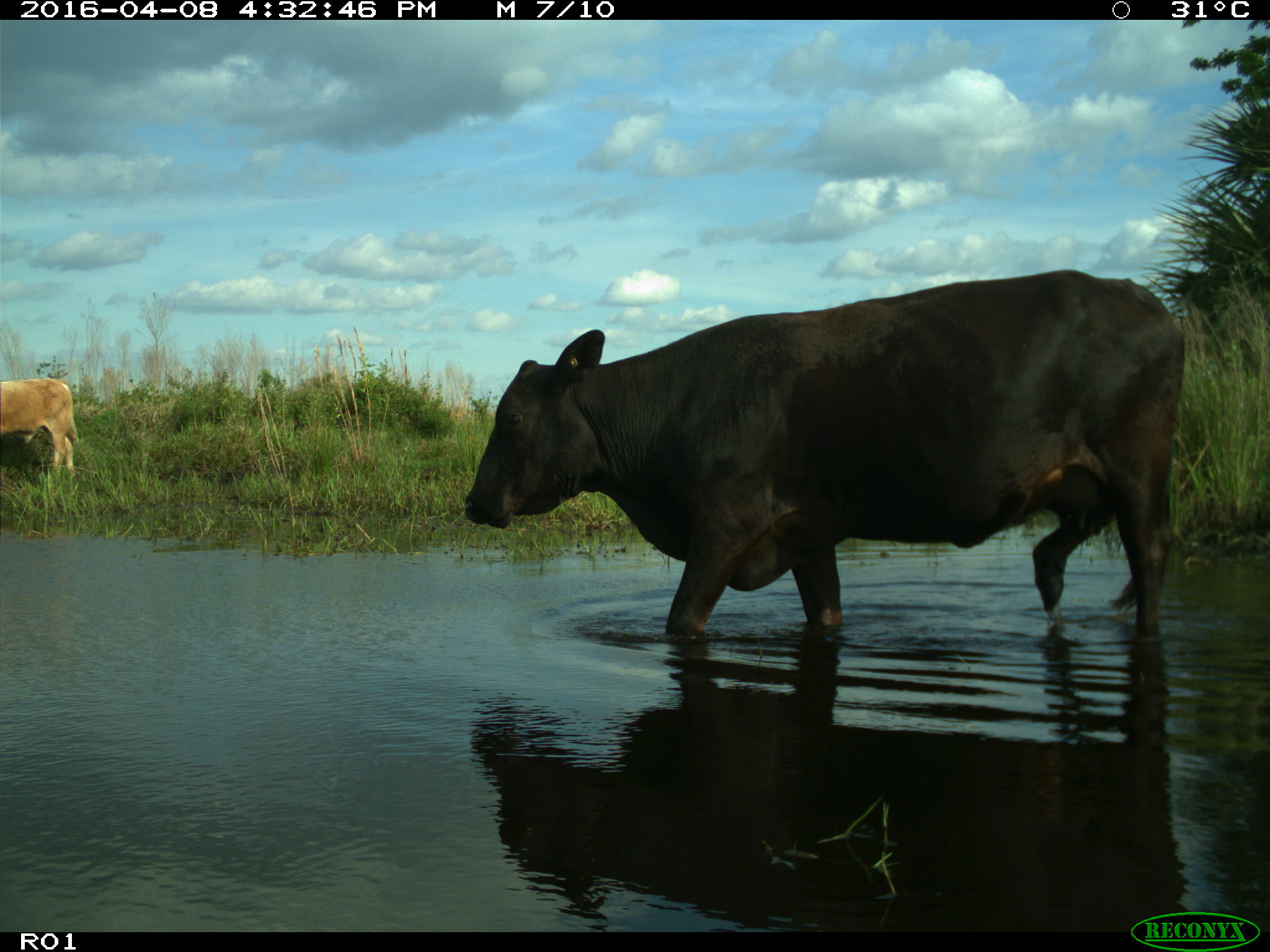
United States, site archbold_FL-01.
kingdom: Animalia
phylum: Chordata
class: Mammalia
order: Artiodactyla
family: Bovidae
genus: Bos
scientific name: Bos taurus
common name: domestic cow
Bos taurus (domestic cow).